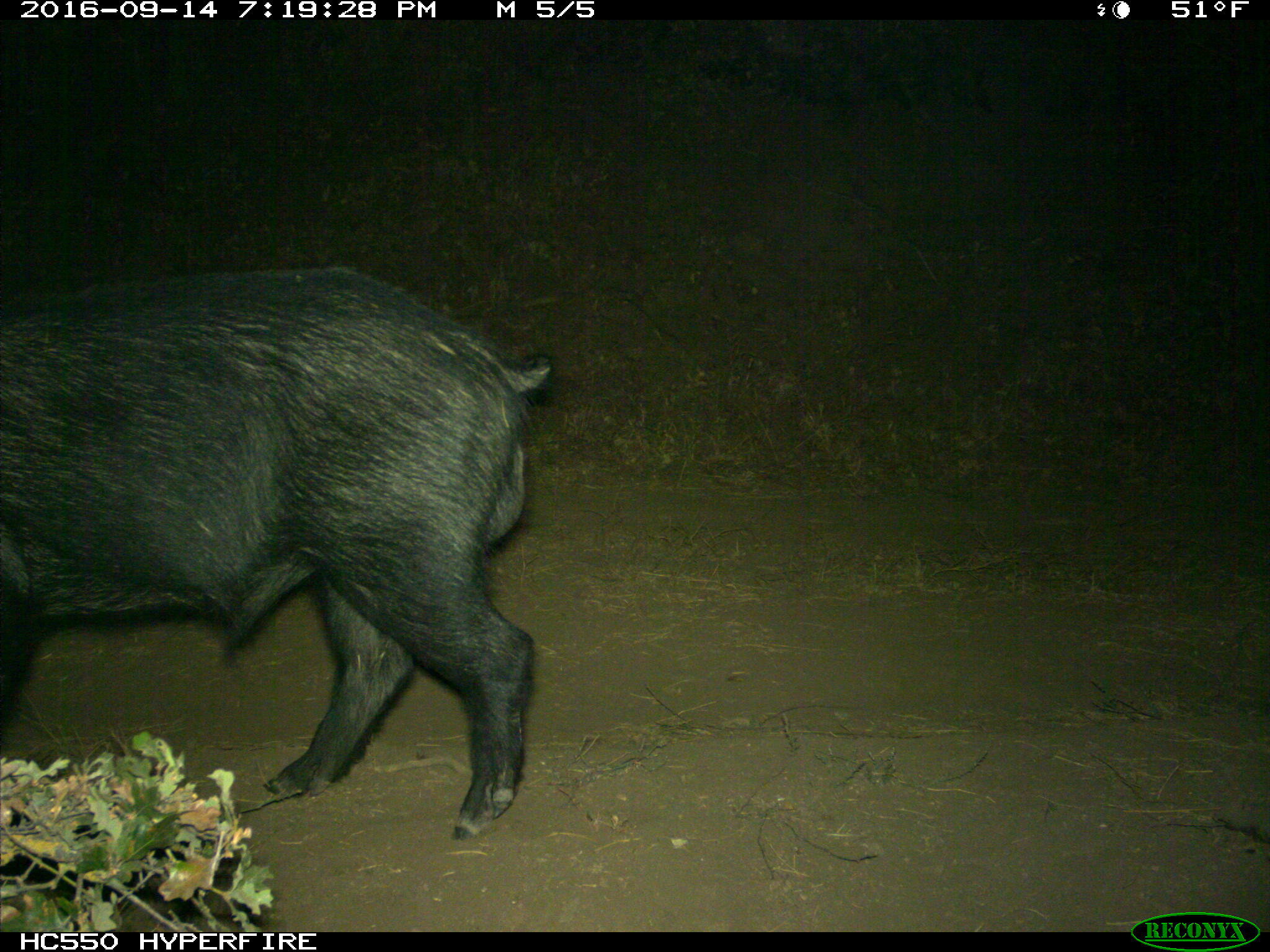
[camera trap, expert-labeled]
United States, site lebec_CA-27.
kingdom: Animalia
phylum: Chordata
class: Mammalia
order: Artiodactyla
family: Suidae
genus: Sus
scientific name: Sus scrofa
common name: wild boar